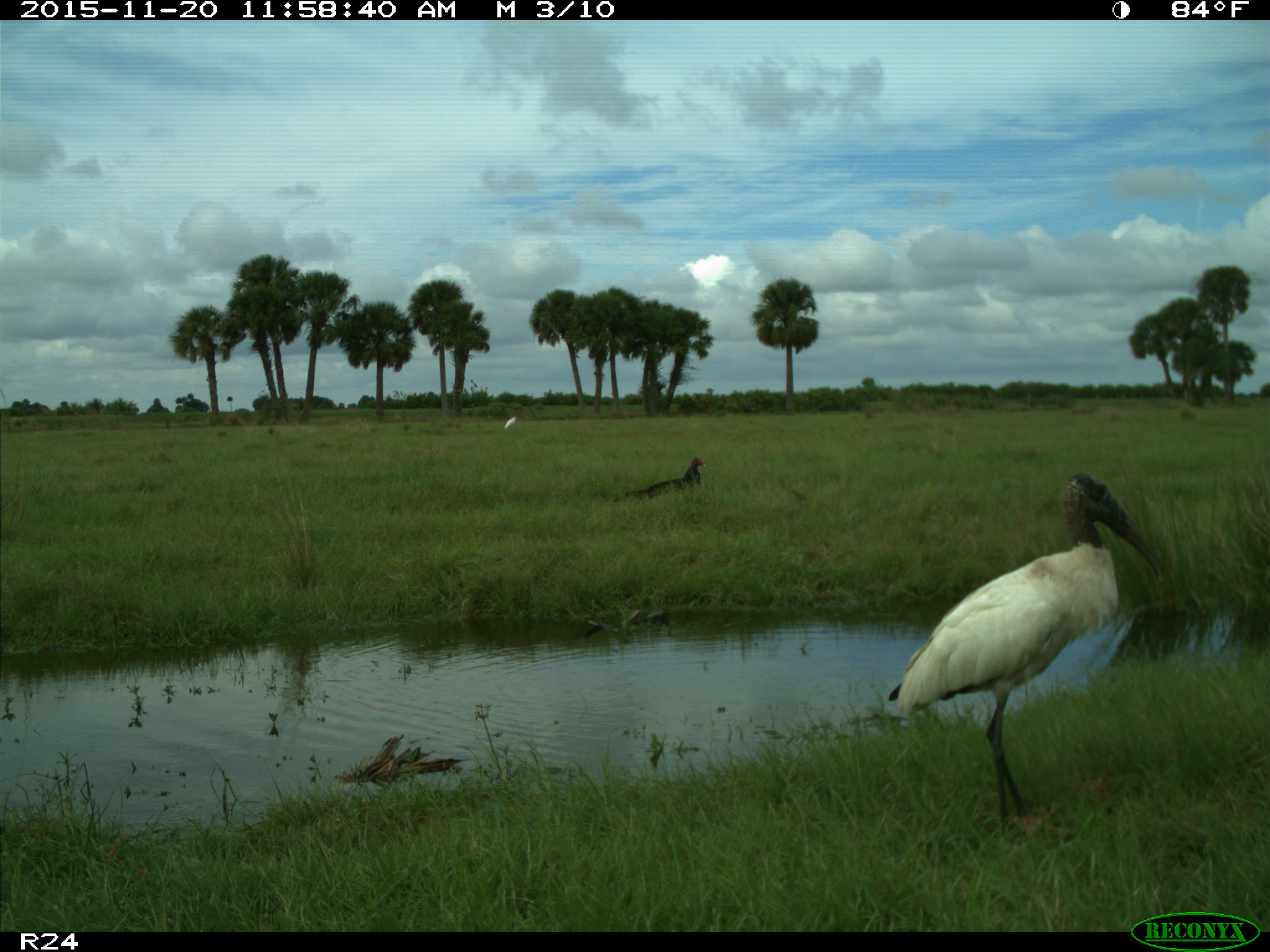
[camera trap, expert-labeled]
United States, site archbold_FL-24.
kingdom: Animalia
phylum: Chordata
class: Aves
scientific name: Aves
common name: birds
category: unidentified bird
Unidentified bird (birds) (Aves).